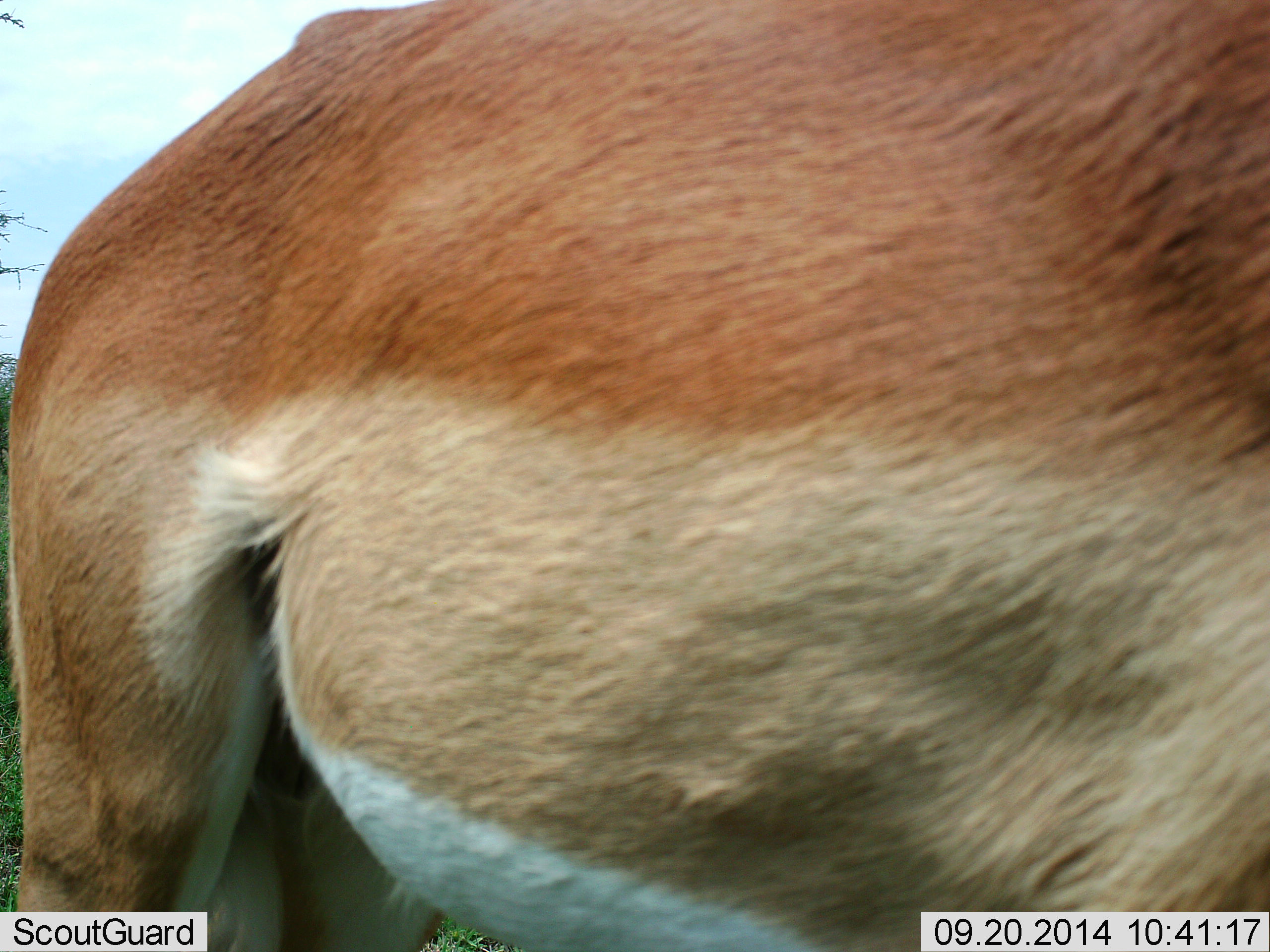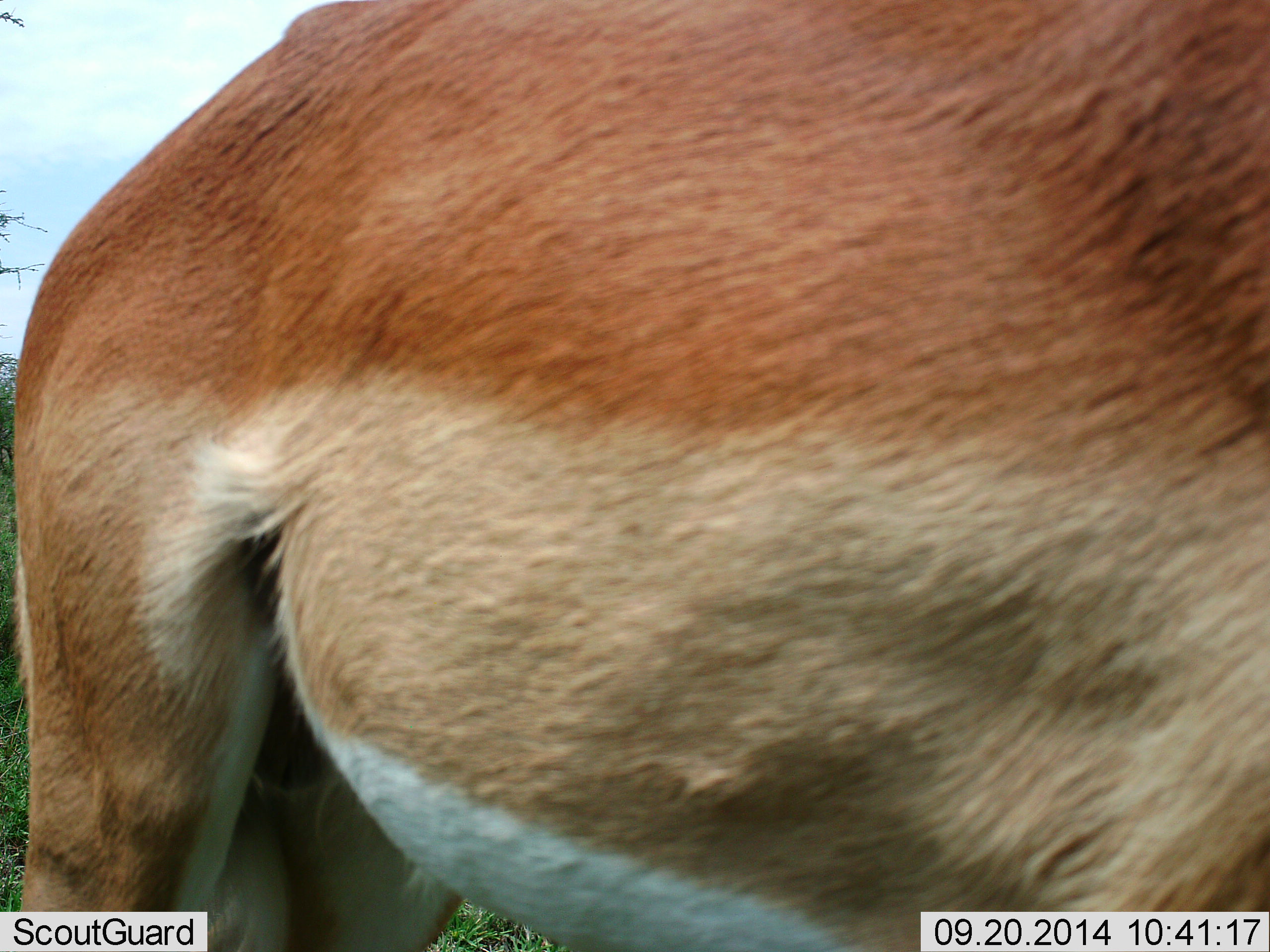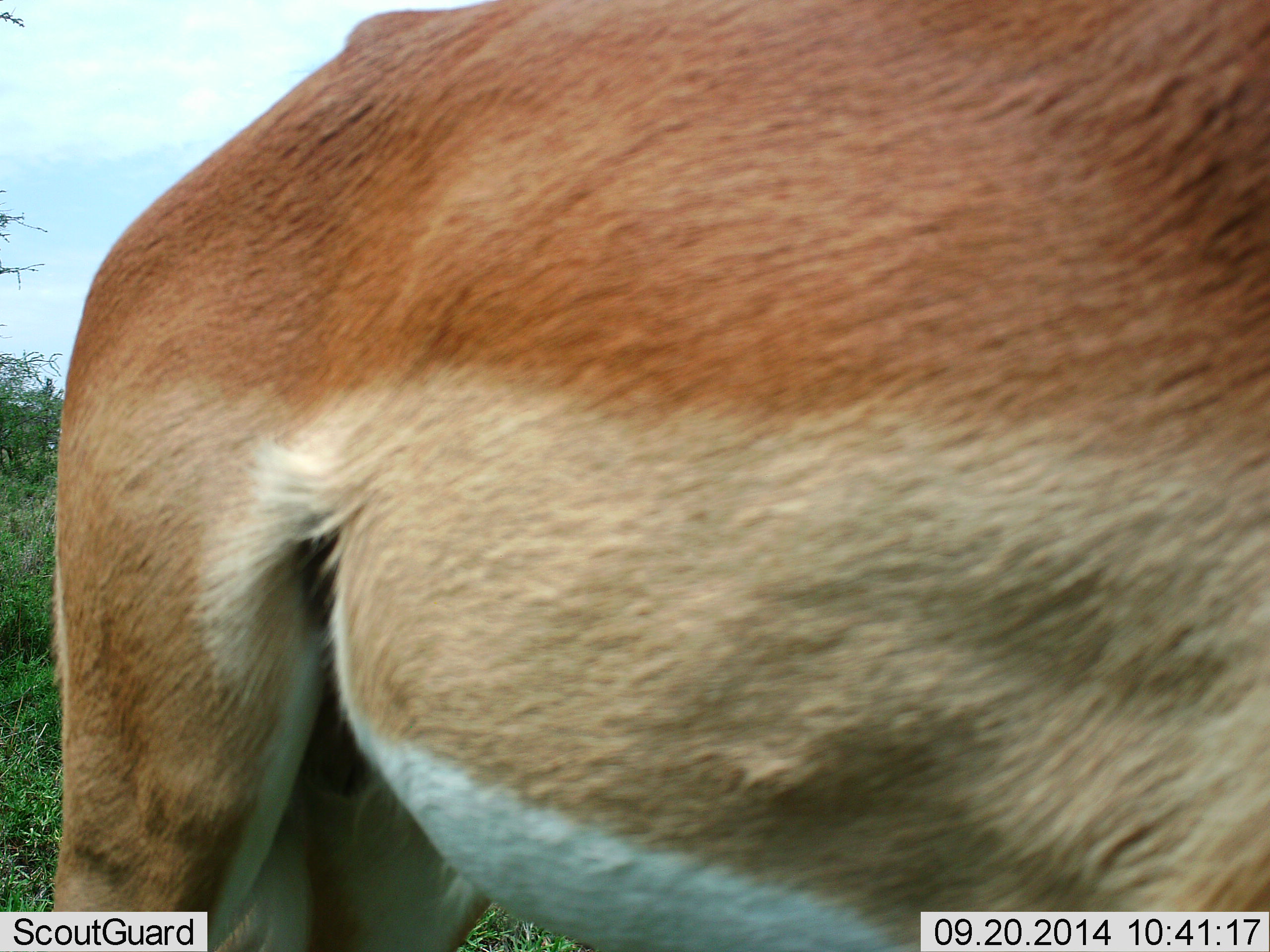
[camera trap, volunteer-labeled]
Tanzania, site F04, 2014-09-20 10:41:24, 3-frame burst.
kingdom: Animalia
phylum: Chordata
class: Mammalia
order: Artiodactyla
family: Bovidae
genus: Aepyceros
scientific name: Aepyceros melampus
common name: impala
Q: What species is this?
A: Impala (Aepyceros melampus).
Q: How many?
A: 1.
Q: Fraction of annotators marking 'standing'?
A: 100%.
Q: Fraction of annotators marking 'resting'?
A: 0%.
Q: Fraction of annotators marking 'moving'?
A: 0%.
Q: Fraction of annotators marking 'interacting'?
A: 0%.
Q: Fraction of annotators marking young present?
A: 0%.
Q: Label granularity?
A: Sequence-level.